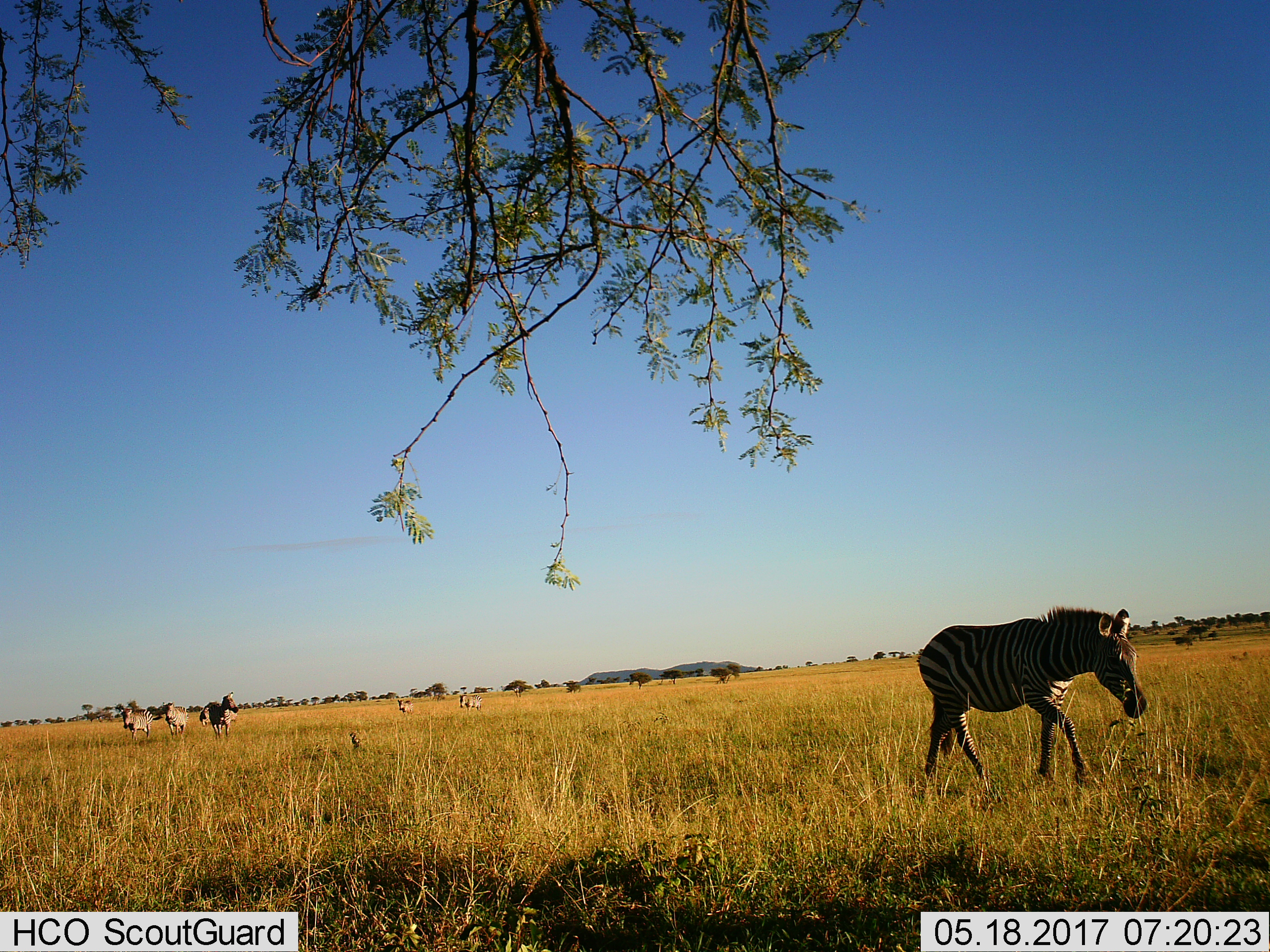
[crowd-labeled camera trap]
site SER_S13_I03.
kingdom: Animalia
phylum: Chordata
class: Mammalia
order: Perissodactyla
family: Equidae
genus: Equus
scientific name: Equus quagga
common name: plains zebra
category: zebraplains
Zebraplains (plains zebra) (Equus quagga), count 9. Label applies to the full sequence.